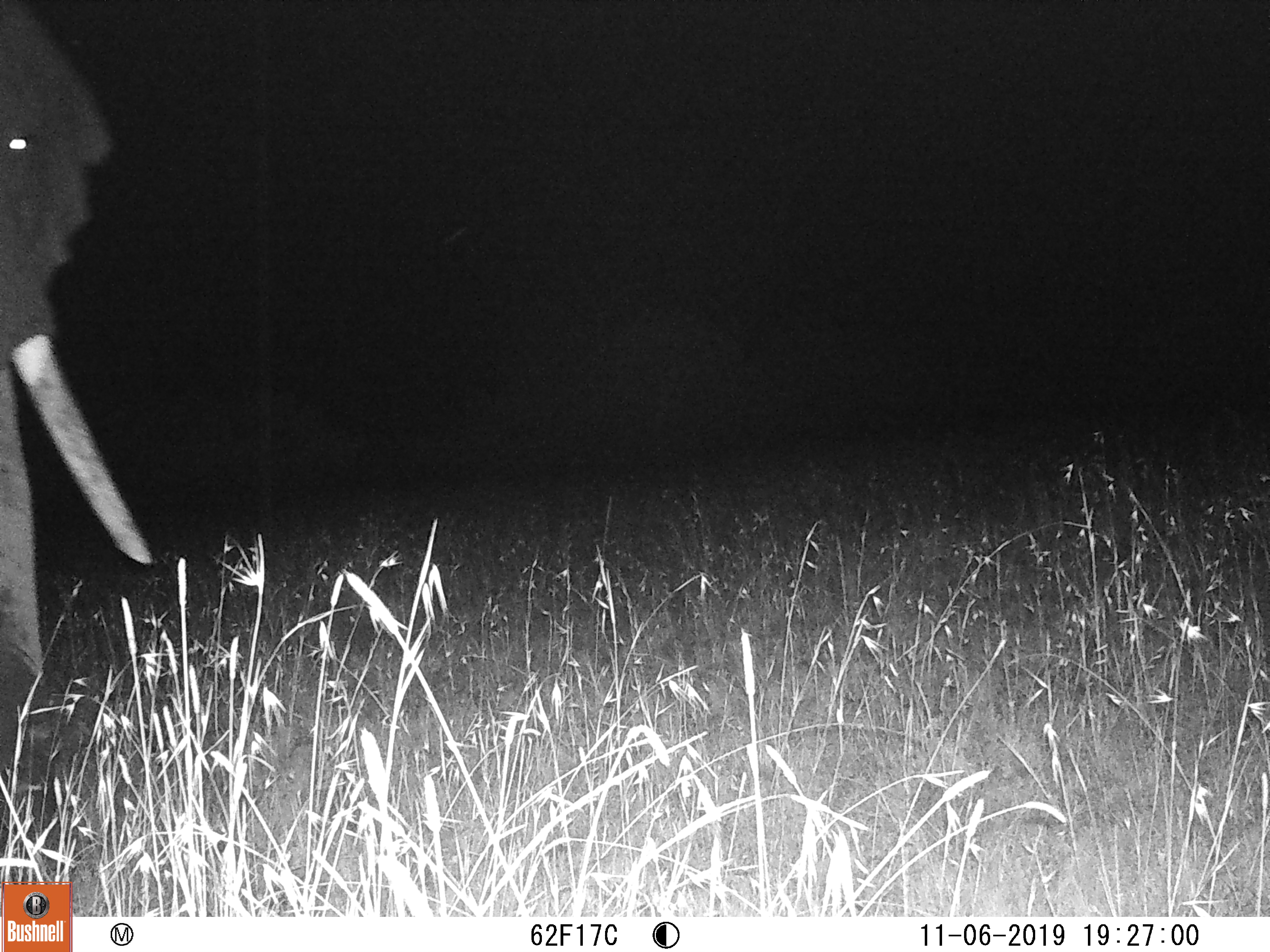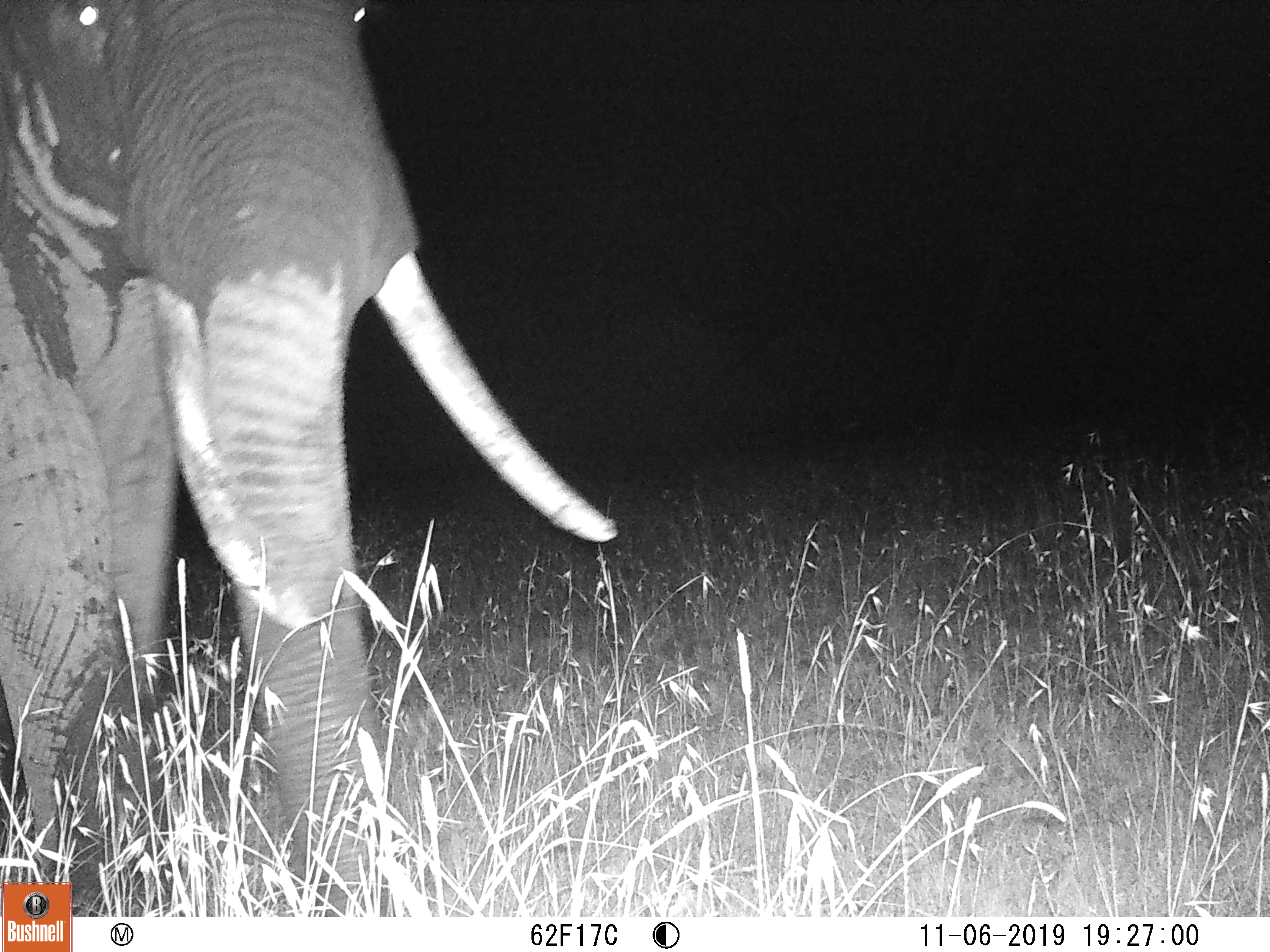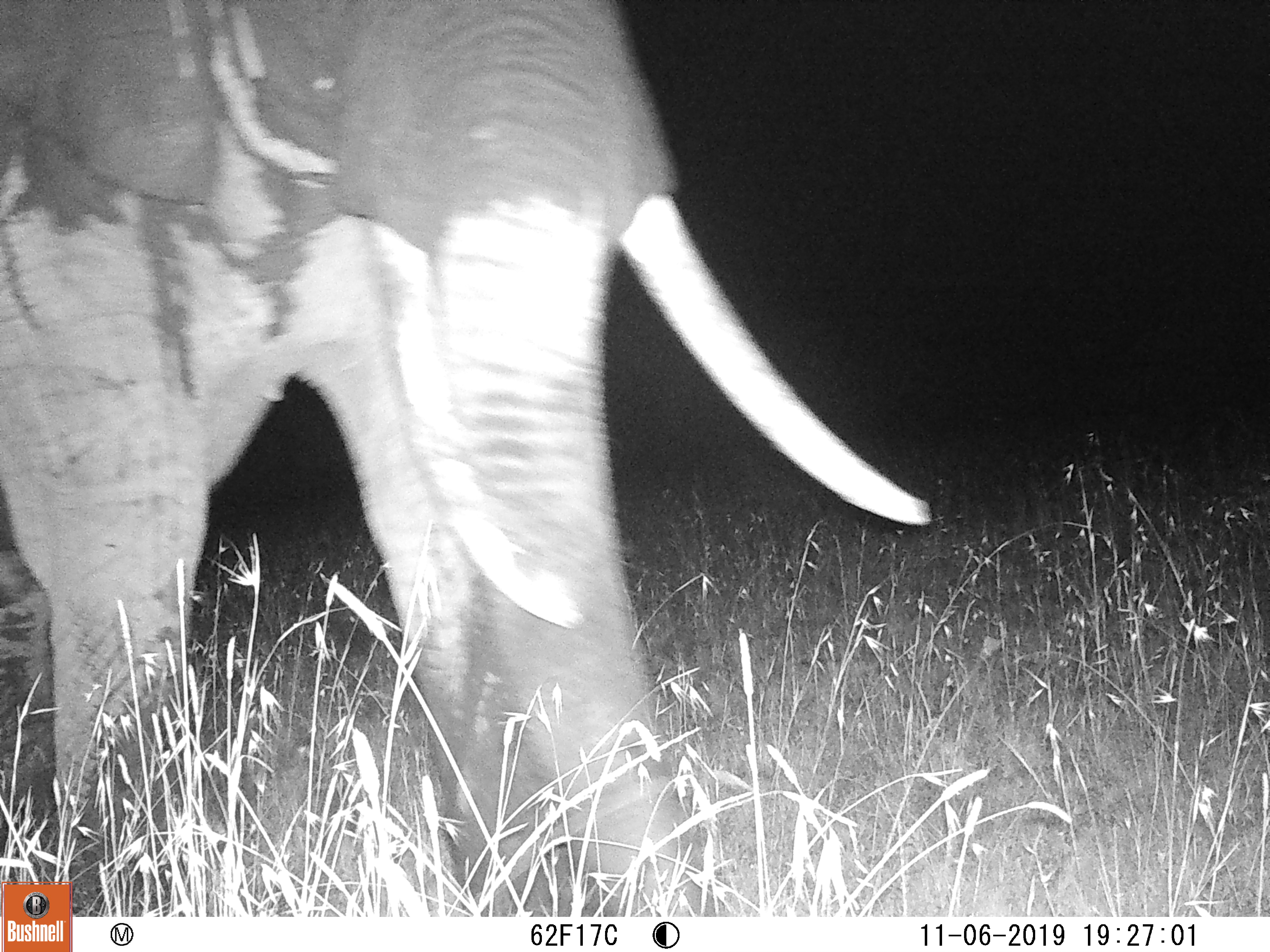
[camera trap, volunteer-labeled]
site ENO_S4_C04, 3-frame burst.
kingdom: Animalia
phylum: Chordata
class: Mammalia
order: Proboscidea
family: Elephantidae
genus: Loxodonta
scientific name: Loxodonta africana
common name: african bush elephant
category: elephant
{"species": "elephant (african bush elephant) (Loxodonta africana)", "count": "1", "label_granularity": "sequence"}